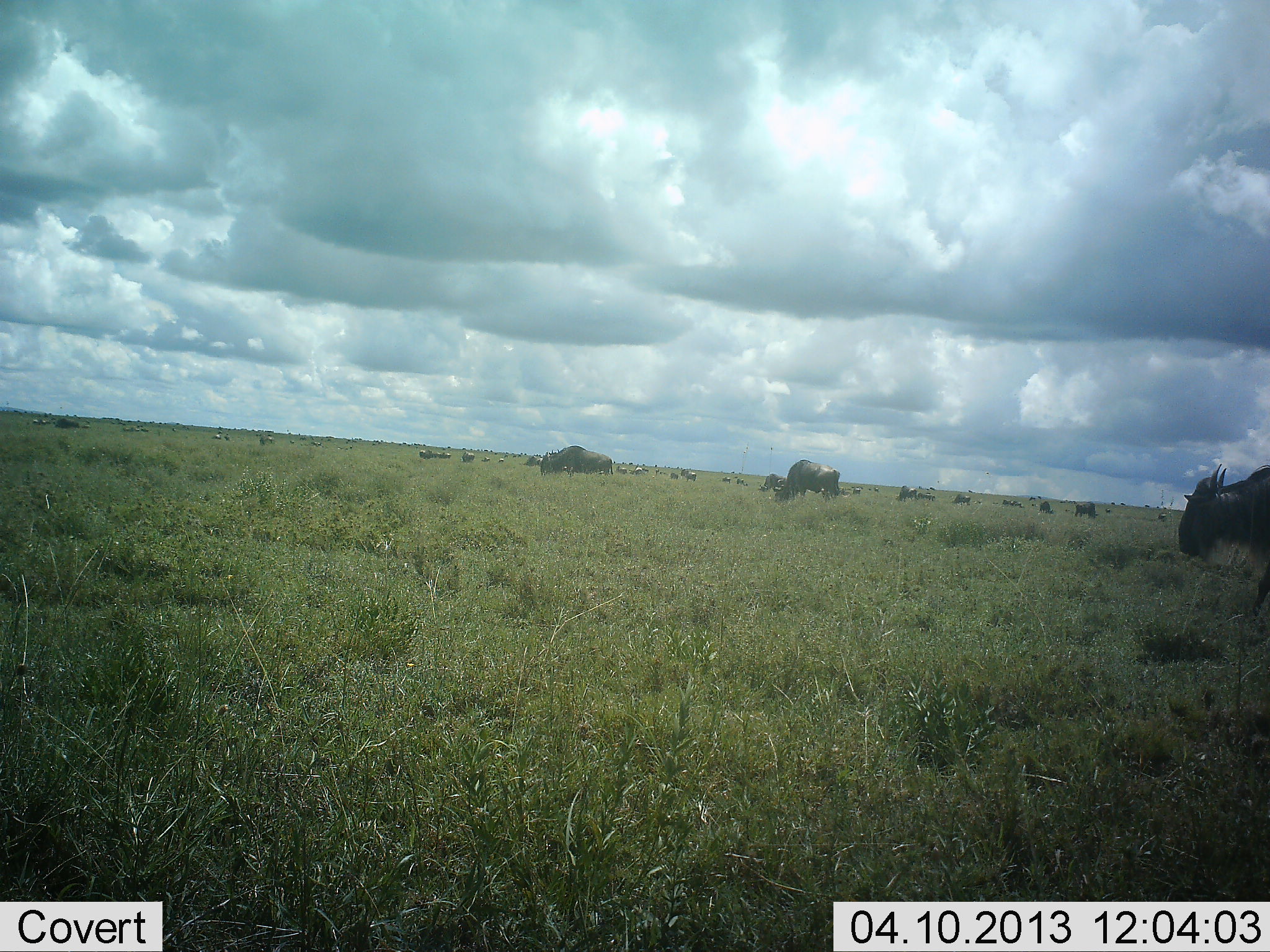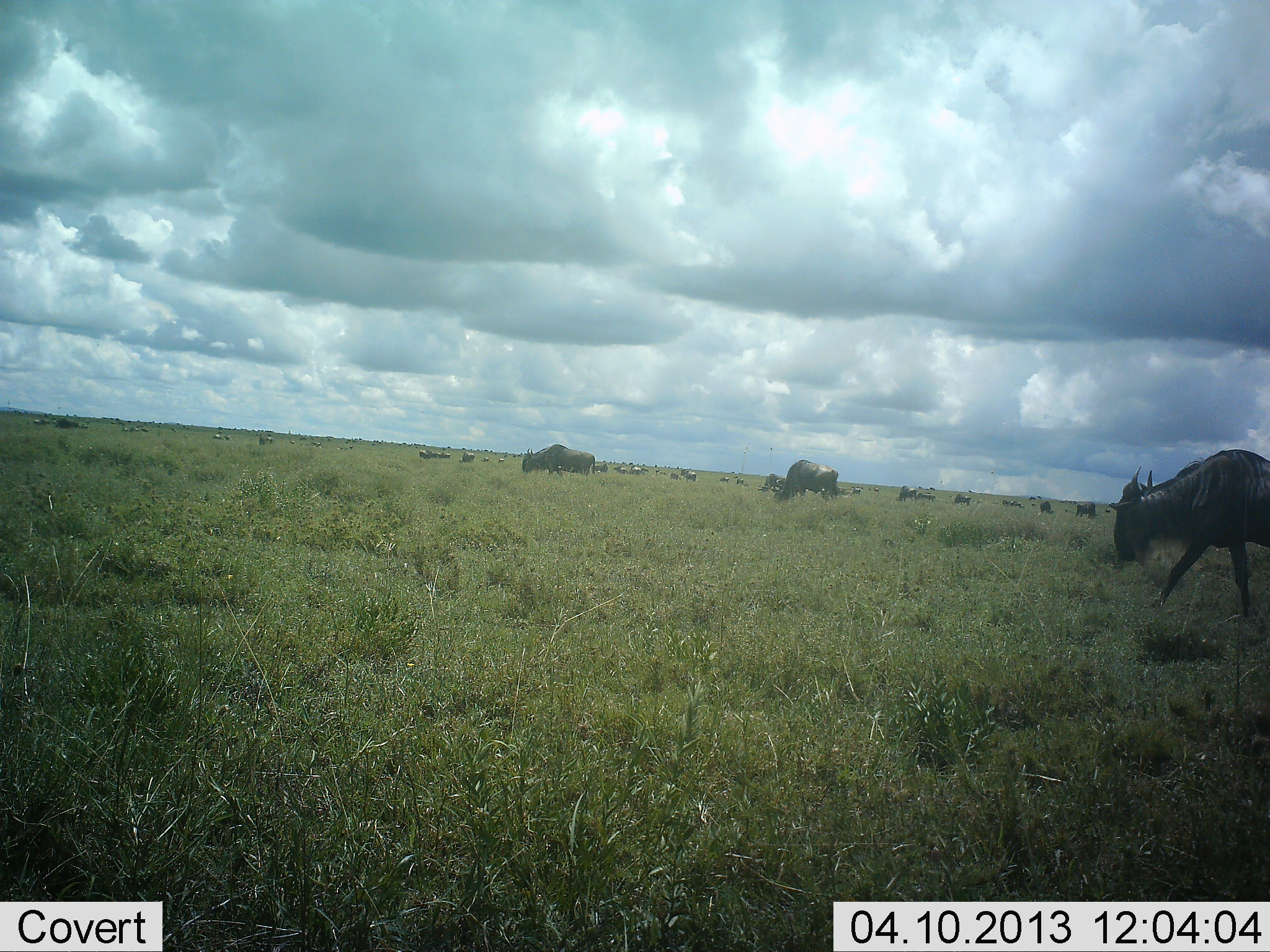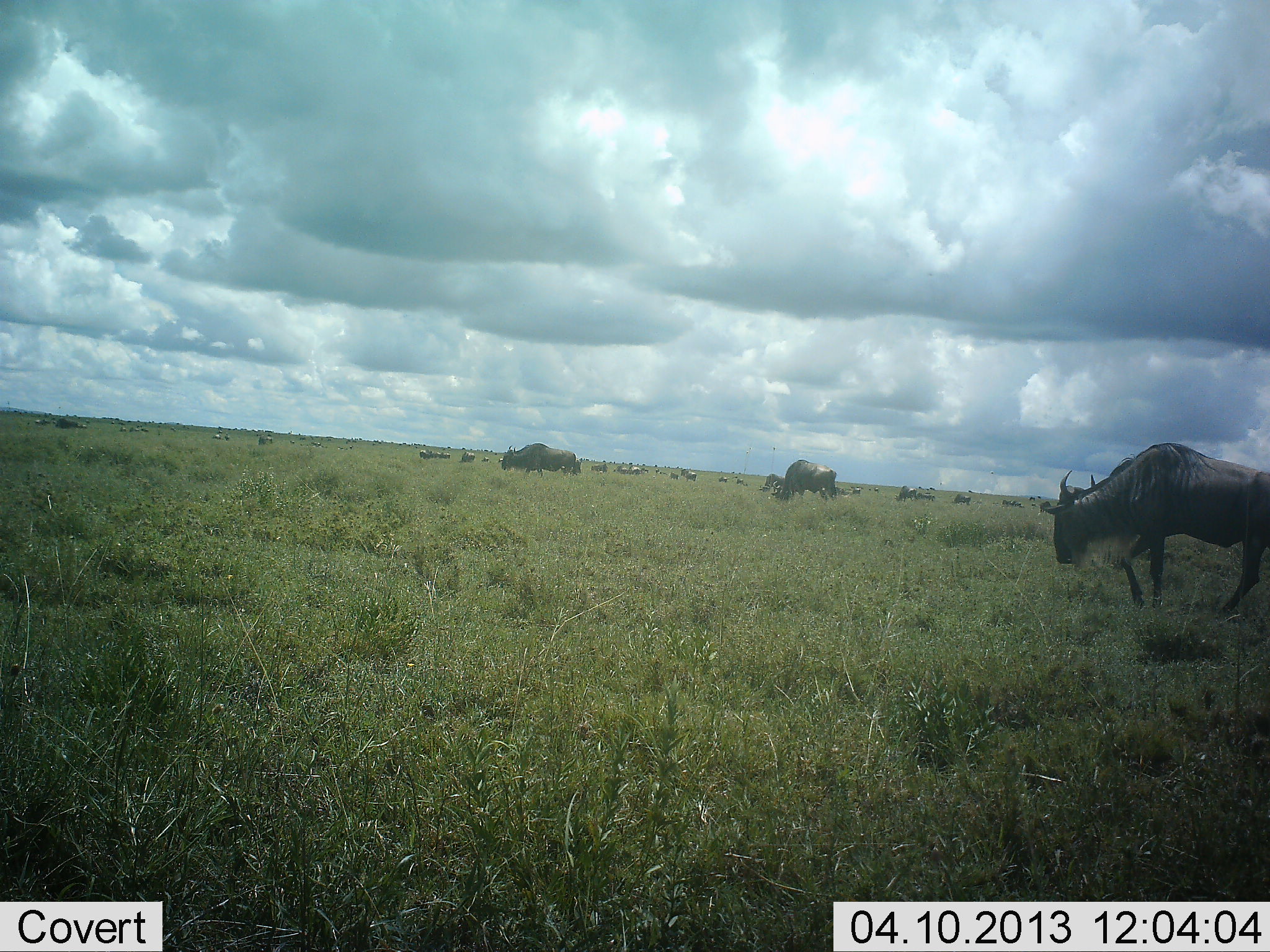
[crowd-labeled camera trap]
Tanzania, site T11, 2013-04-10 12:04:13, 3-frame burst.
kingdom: Animalia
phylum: Chordata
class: Mammalia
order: Artiodactyla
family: Bovidae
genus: Connochaetes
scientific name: Connochaetes taurinus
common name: blue wildebeest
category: wildebeest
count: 11-50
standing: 67%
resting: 15%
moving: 74%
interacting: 10%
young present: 0%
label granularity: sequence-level